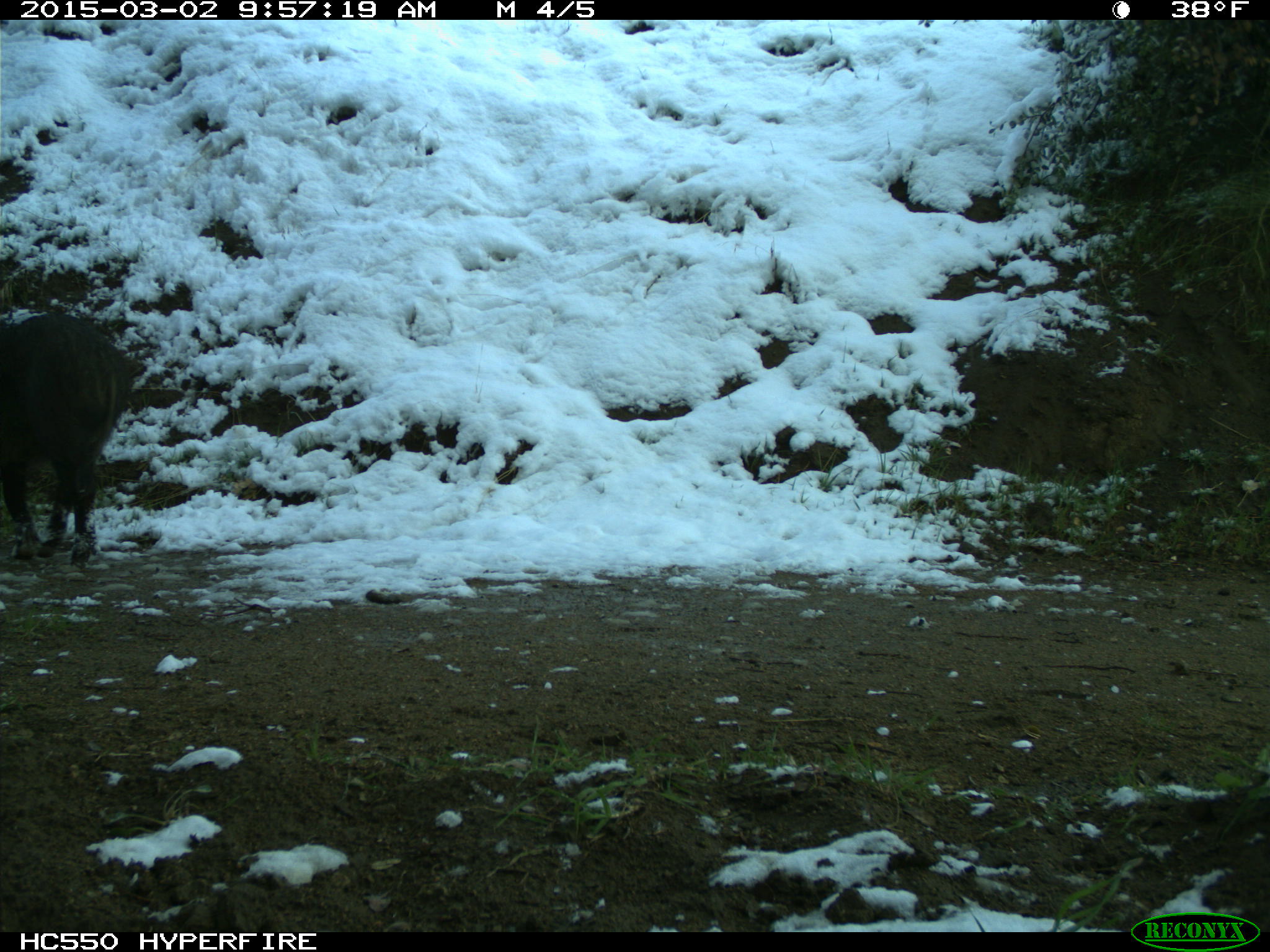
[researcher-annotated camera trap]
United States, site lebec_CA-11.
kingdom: Animalia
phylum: Chordata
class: Mammalia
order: Artiodactyla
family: Suidae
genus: Sus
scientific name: Sus scrofa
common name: wild boar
Sus scrofa (wild boar).